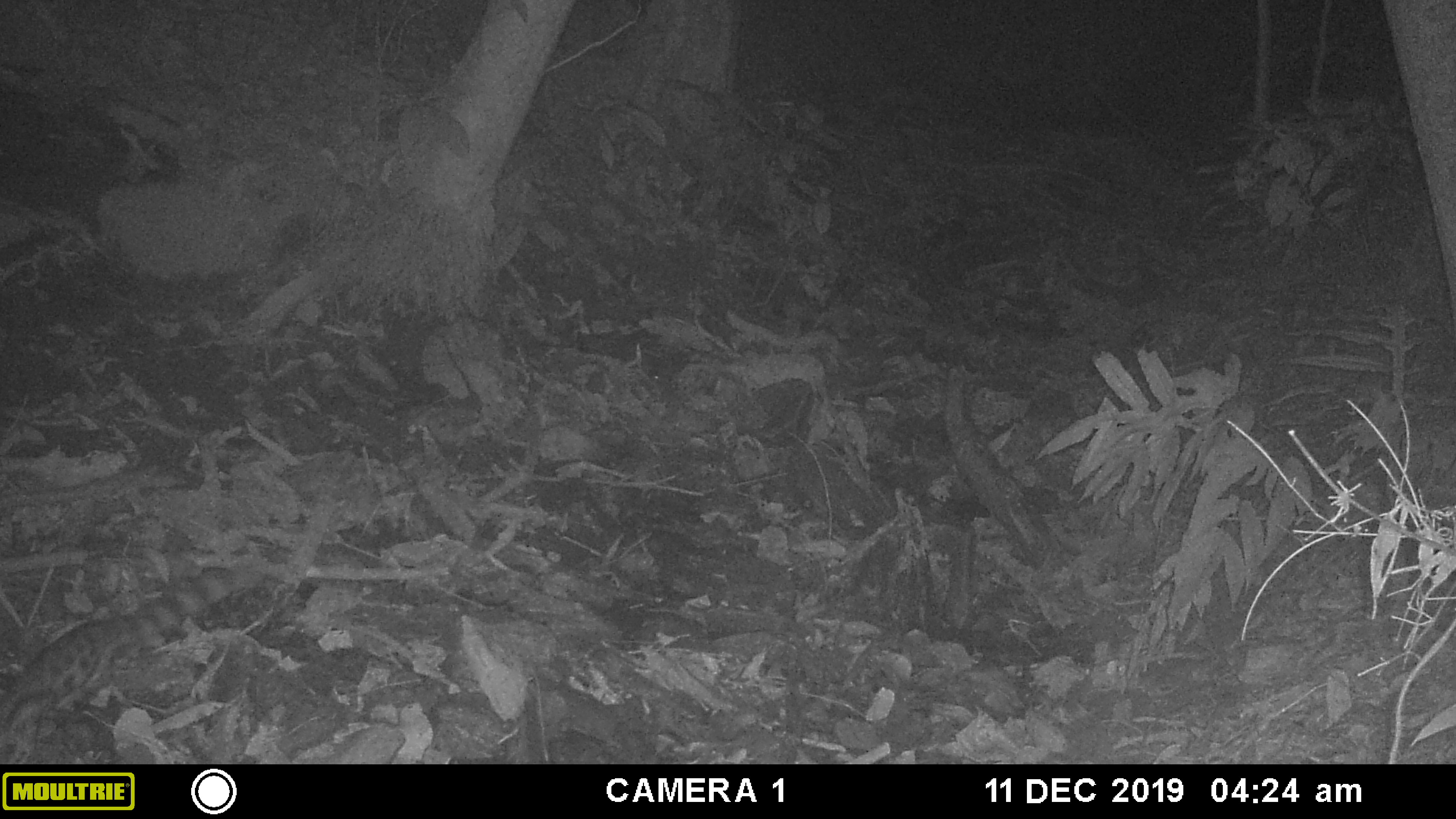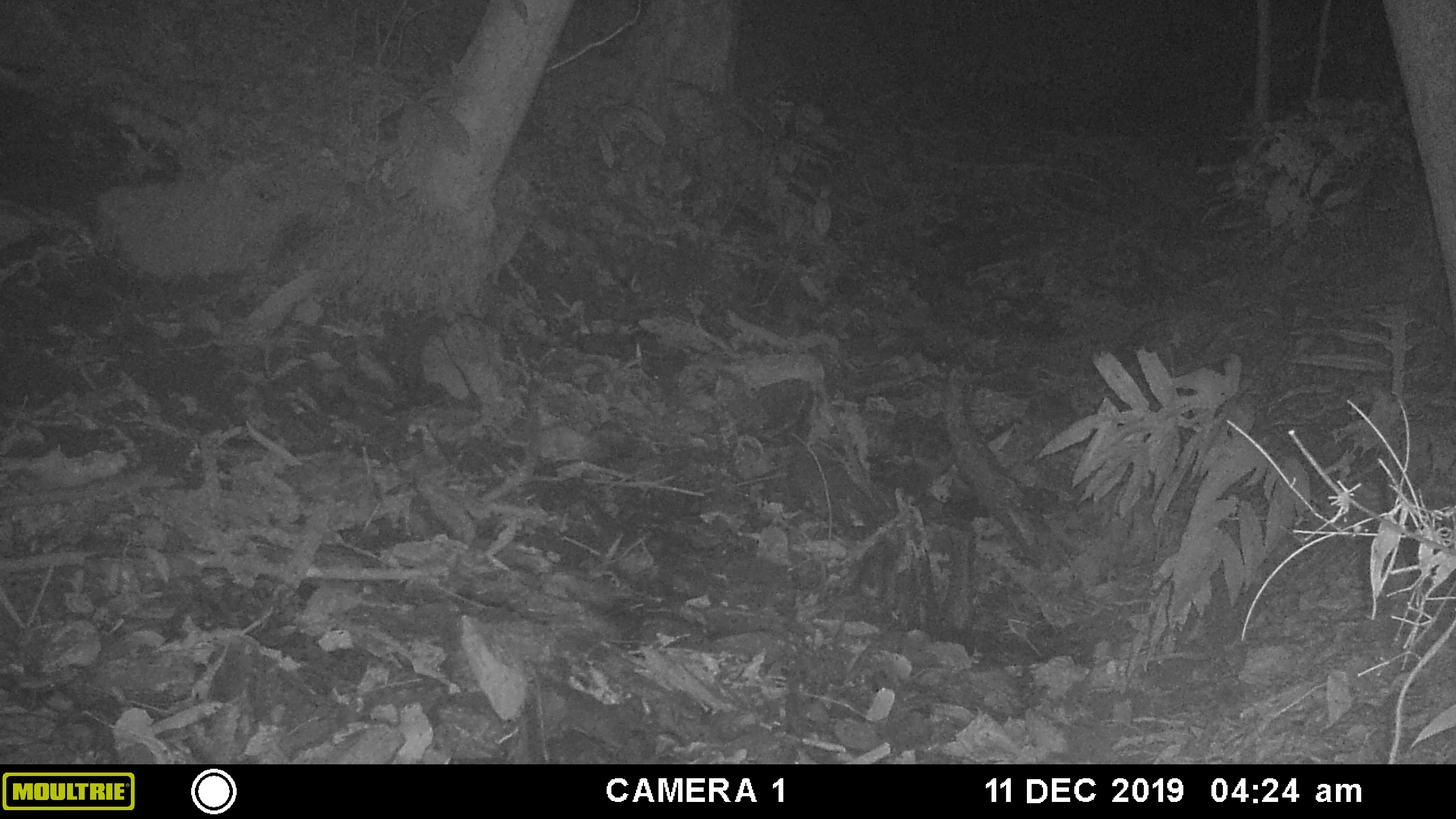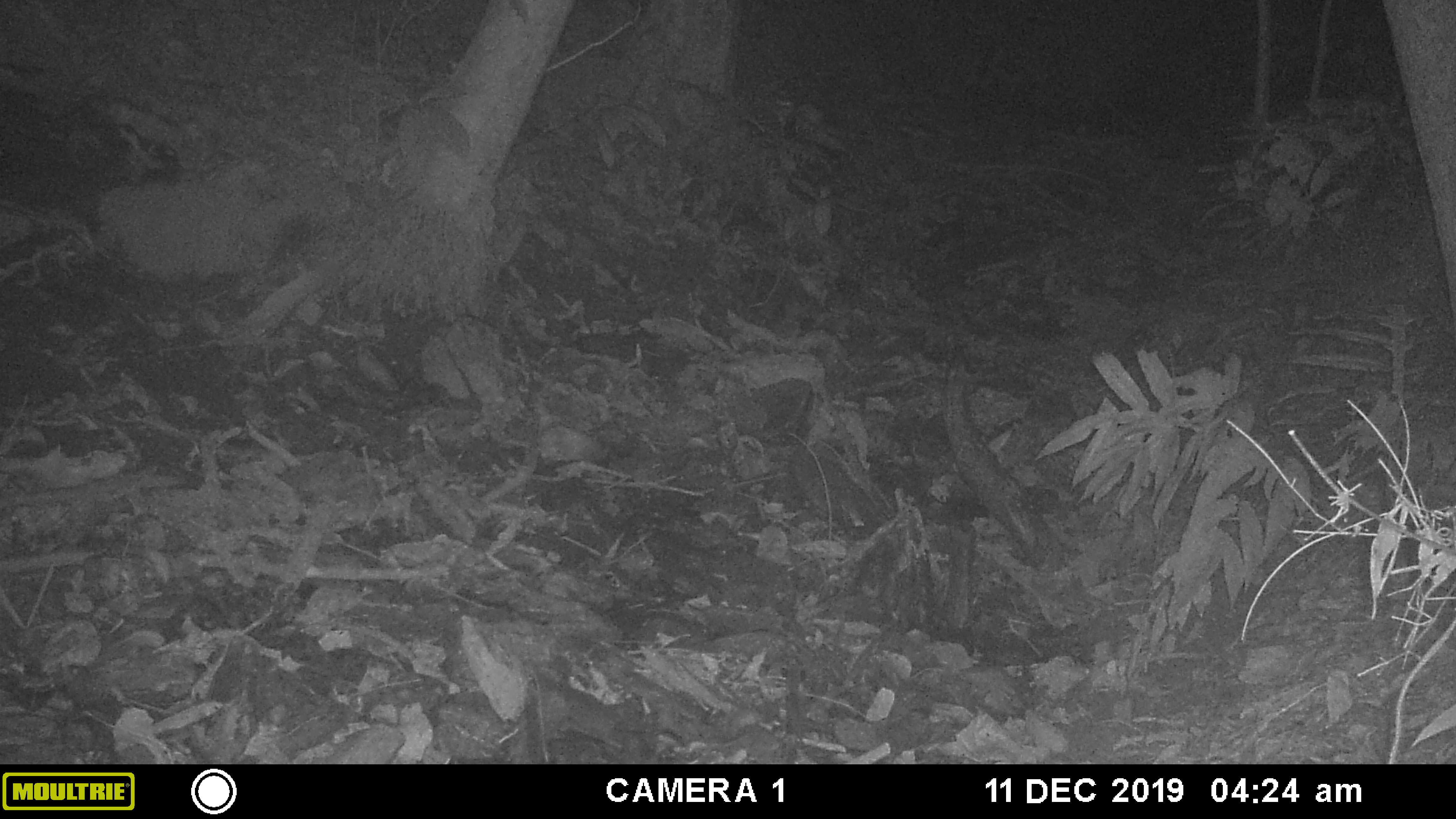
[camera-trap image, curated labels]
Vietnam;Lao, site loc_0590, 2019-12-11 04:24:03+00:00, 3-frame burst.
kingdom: Animalia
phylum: Chordata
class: Mammalia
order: Carnivora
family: Prionodontidae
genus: Prionodon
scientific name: Prionodon pardicolor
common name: spotted linsang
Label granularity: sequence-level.